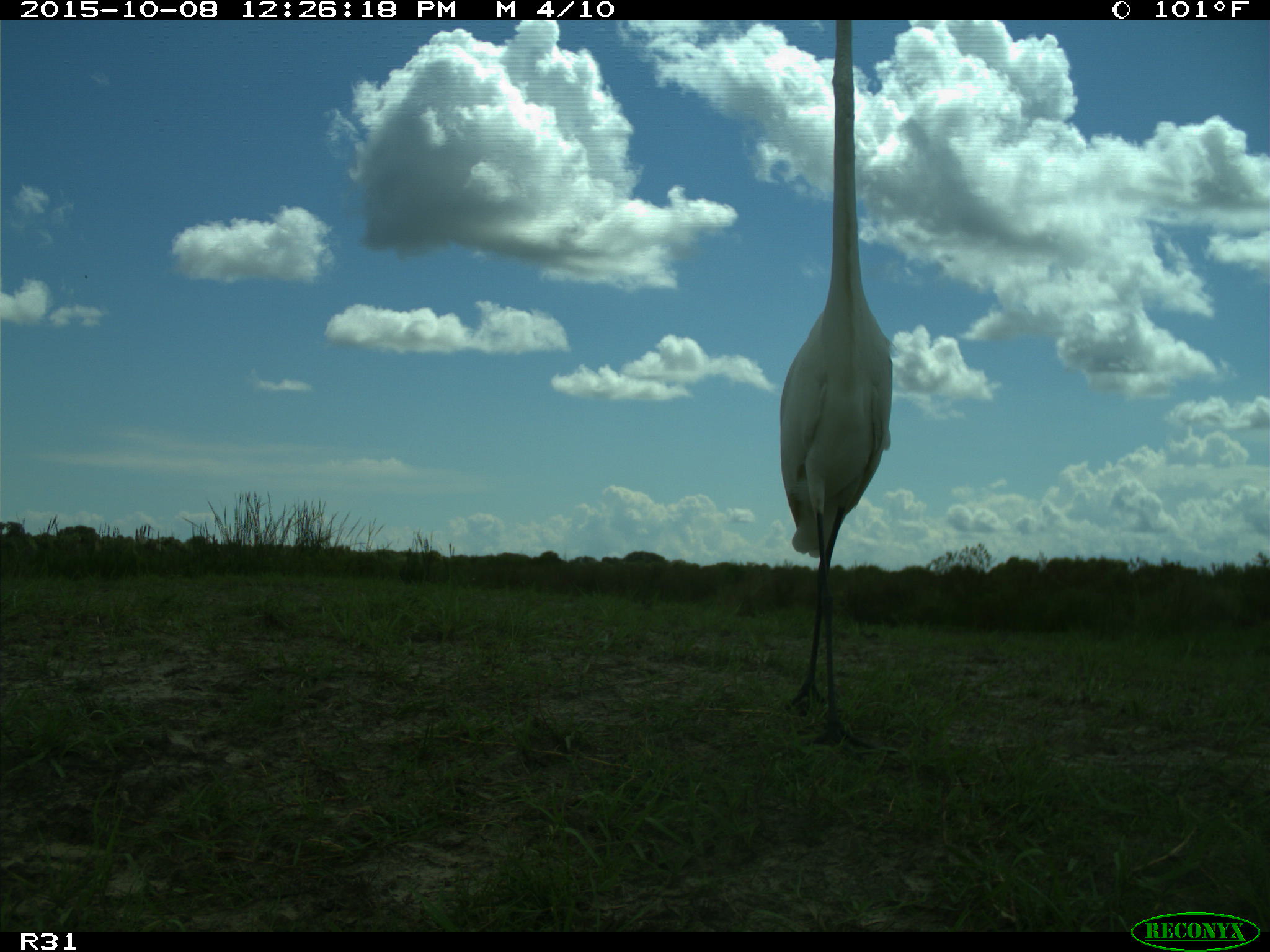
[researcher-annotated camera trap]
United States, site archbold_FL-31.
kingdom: Animalia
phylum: Chordata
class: Aves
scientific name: Aves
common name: birds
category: unidentified bird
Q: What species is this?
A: Unidentified bird (birds) (Aves).